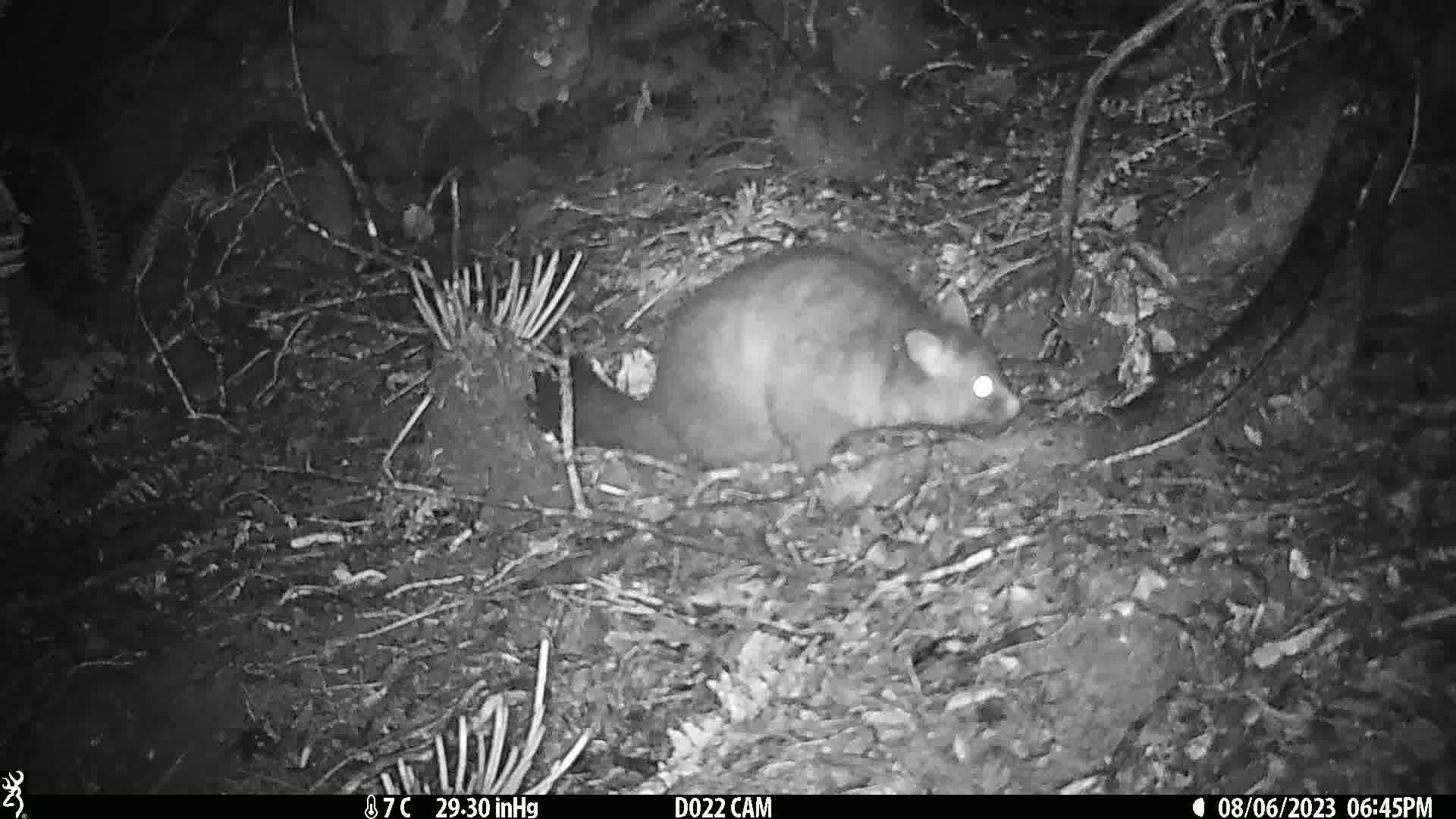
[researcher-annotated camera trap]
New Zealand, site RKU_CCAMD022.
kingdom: Animalia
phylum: Chordata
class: Mammalia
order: Diprotodontia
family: Phalangeridae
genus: Trichosurus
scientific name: Trichosurus vulpecula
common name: common brushtail possum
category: possum